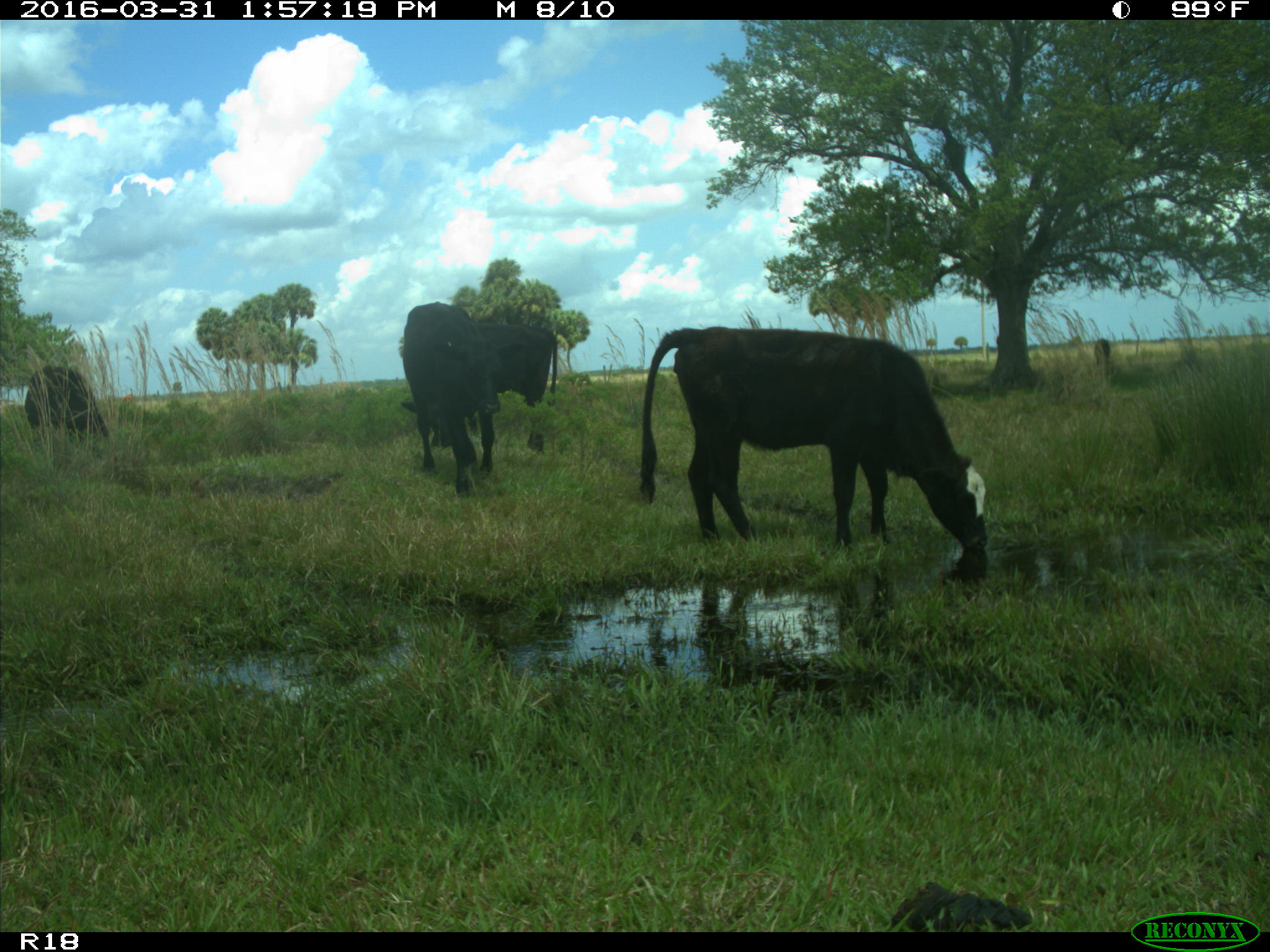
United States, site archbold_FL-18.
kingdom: Animalia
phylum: Chordata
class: Mammalia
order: Artiodactyla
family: Bovidae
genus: Bos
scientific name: Bos taurus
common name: domestic cow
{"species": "Bos taurus (domestic cow)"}